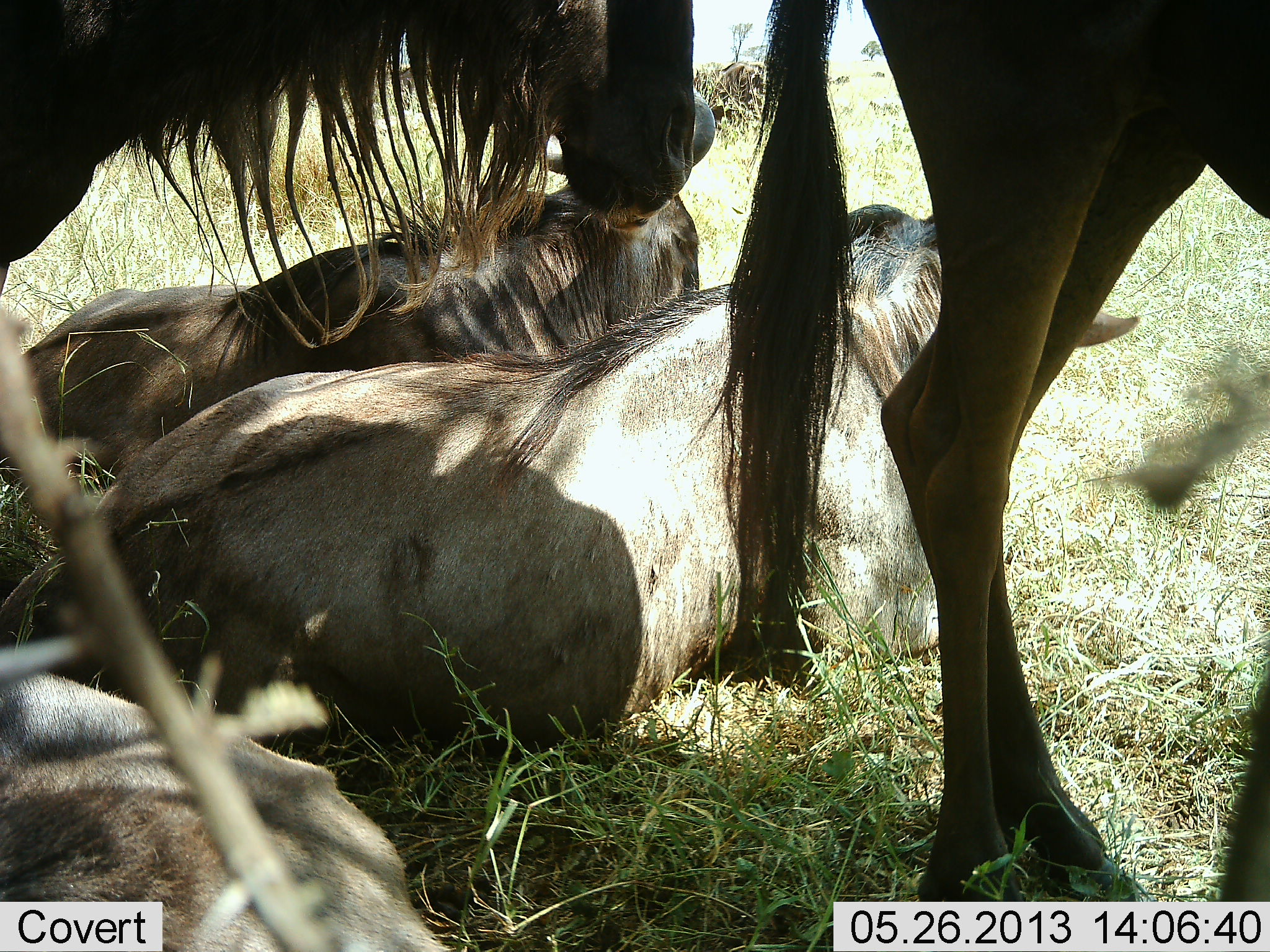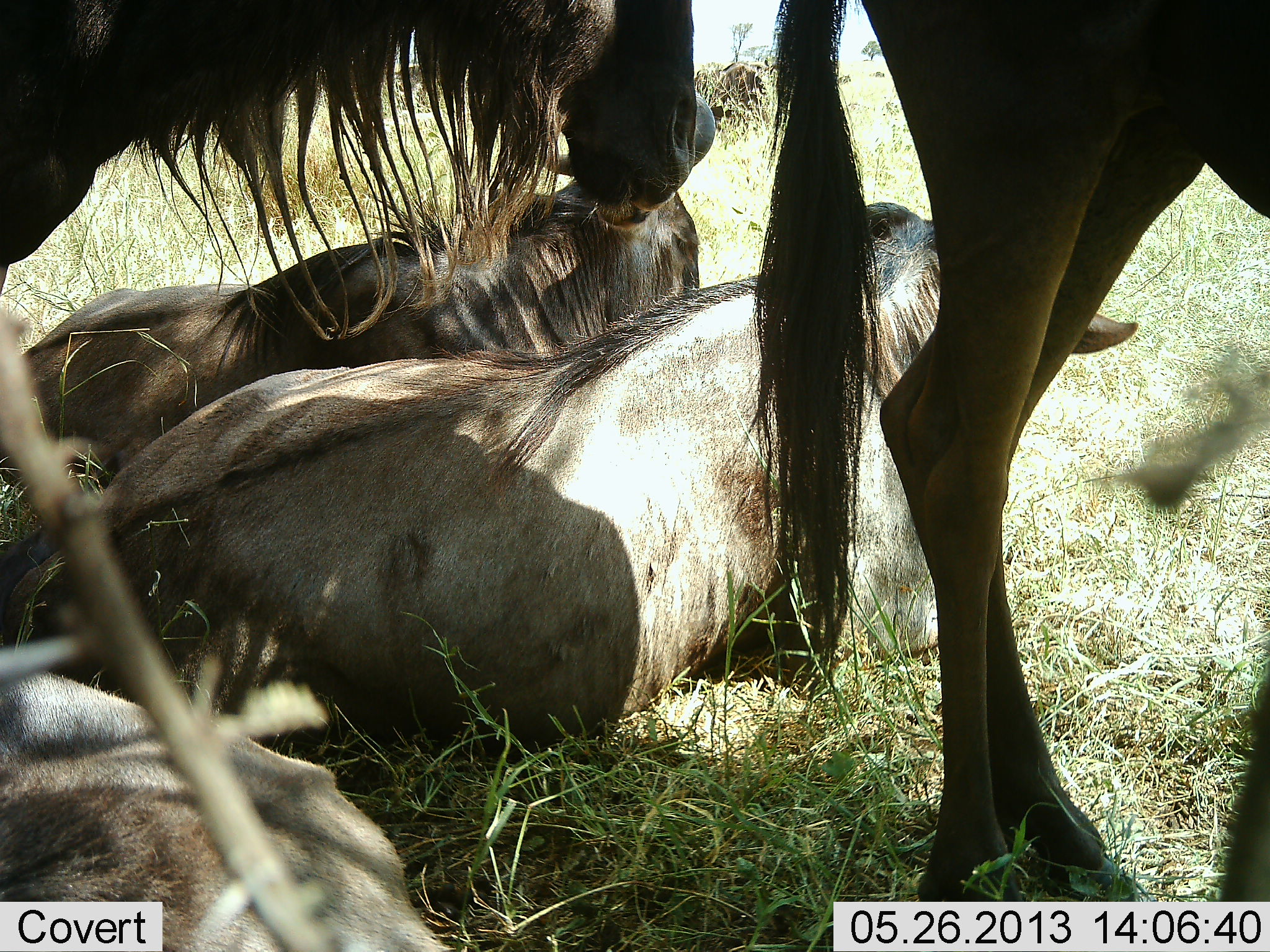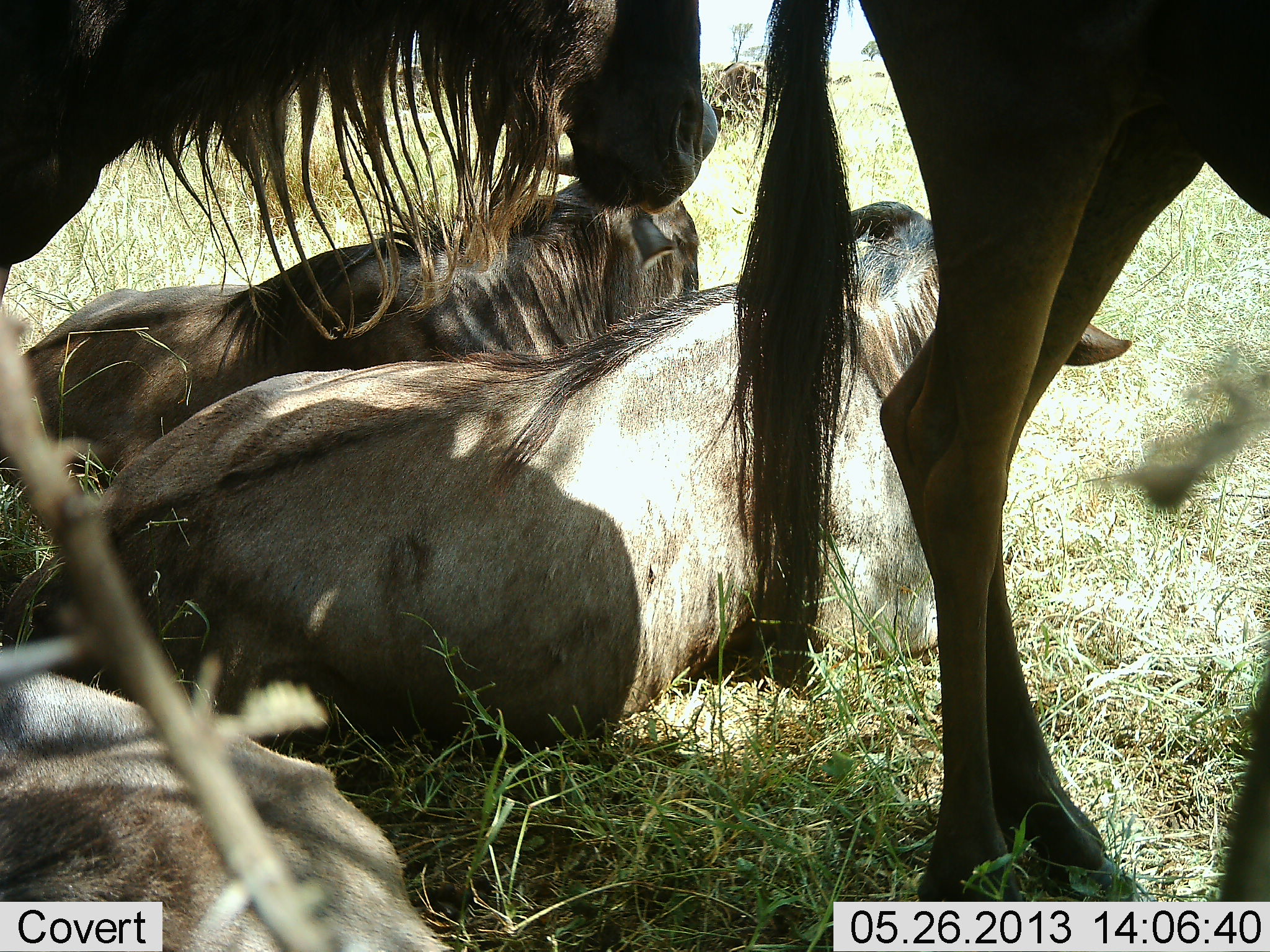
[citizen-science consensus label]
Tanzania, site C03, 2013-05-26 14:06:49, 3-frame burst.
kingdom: Animalia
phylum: Chordata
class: Mammalia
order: Artiodactyla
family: Bovidae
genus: Connochaetes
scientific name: Connochaetes taurinus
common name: blue wildebeest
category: wildebeest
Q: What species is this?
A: Wildebeest (blue wildebeest) (Connochaetes taurinus).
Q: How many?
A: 5.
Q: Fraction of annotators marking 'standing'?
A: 73%.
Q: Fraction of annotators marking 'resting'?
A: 97%.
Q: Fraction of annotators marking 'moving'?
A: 3%.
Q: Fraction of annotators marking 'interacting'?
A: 3%.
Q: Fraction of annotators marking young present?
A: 3%.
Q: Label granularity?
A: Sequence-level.